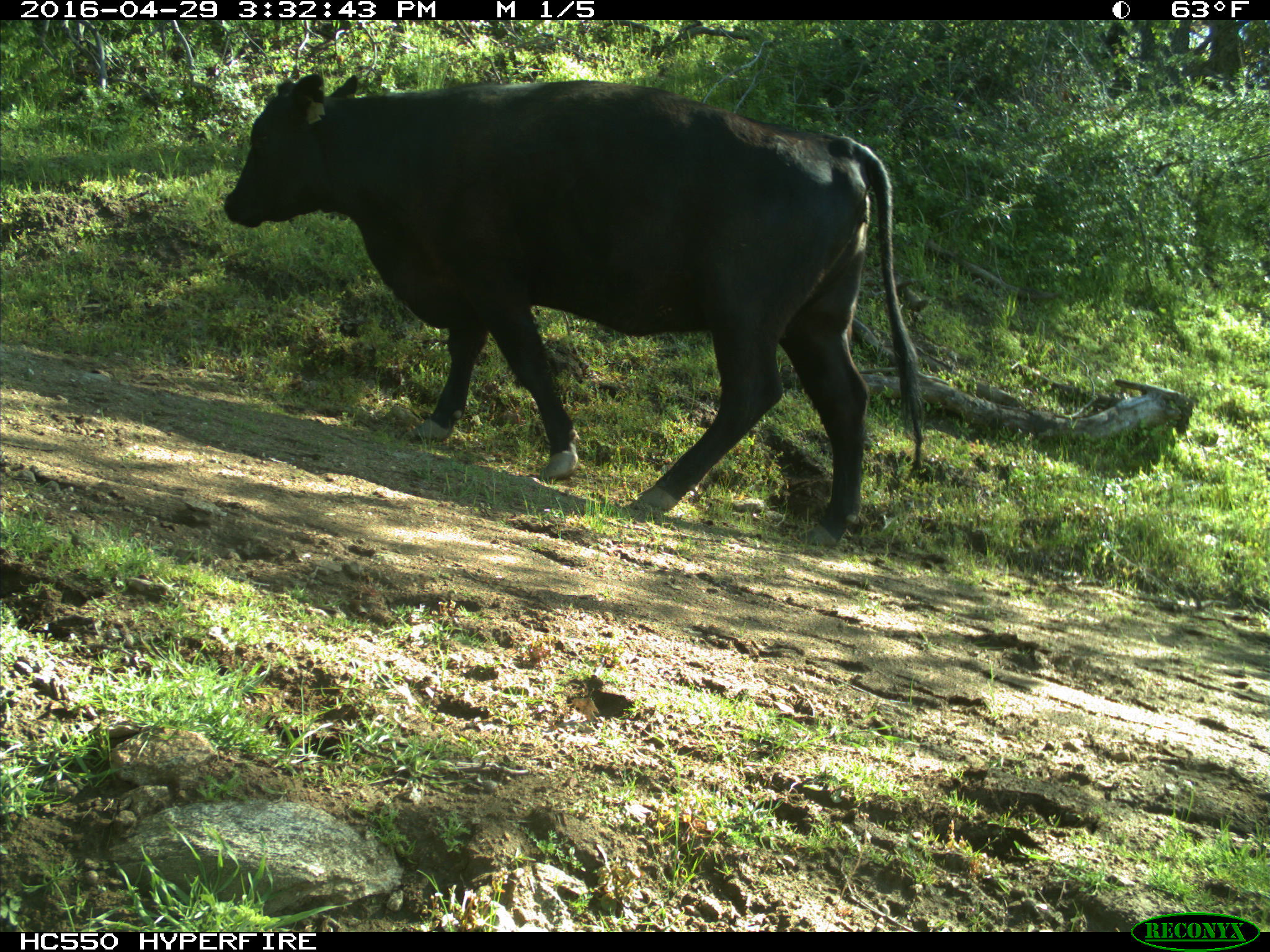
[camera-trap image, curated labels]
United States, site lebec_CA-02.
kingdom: Animalia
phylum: Chordata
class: Mammalia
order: Artiodactyla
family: Bovidae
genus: Bos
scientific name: Bos taurus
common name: domestic cow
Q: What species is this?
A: Bos taurus (domestic cow).